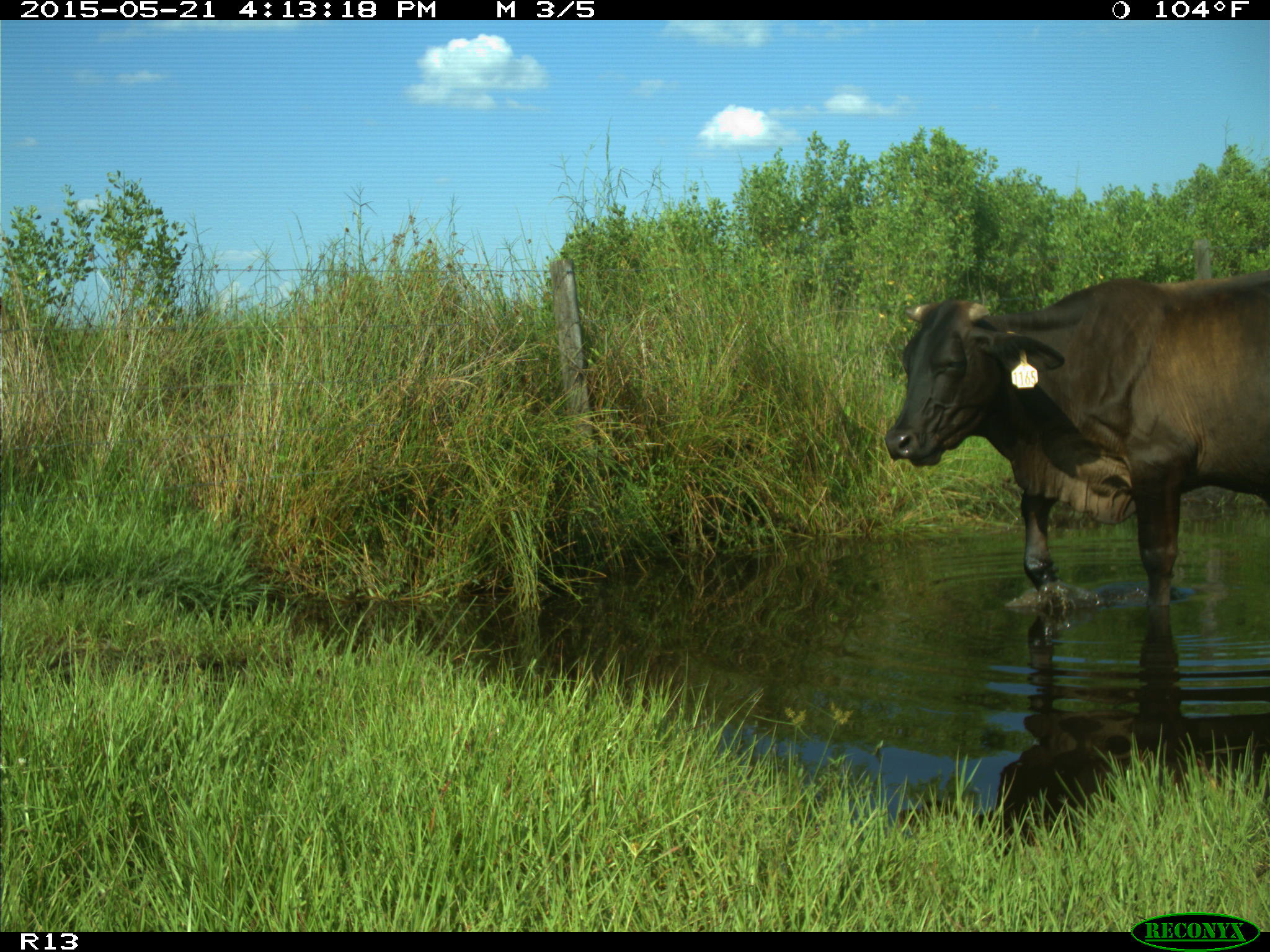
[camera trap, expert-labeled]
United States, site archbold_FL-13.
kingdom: Animalia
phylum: Chordata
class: Mammalia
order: Artiodactyla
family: Bovidae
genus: Bos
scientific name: Bos taurus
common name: domestic cow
Bos taurus (domestic cow).